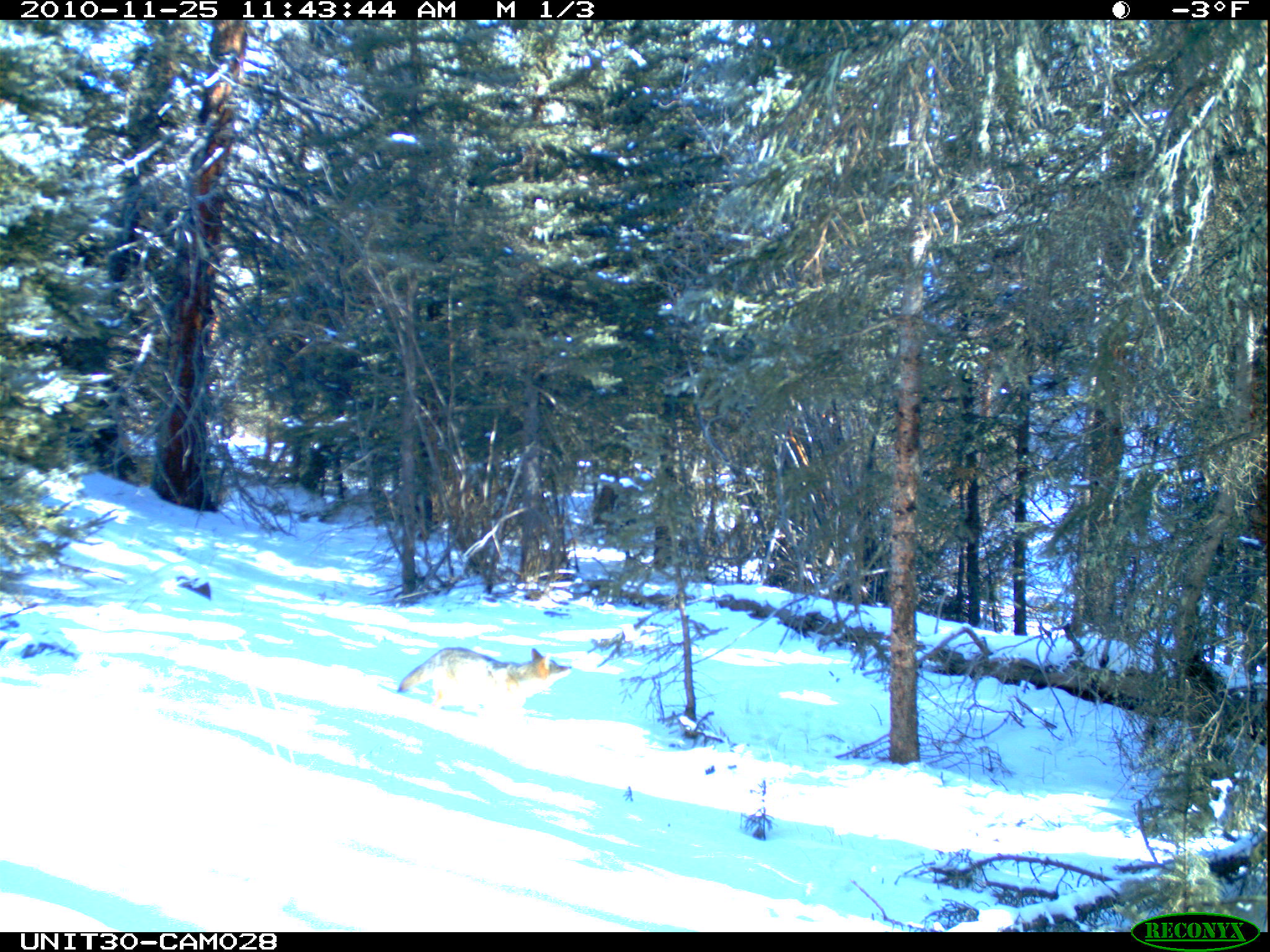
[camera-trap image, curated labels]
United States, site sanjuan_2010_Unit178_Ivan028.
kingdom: Animalia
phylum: Chordata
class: Mammalia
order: Carnivora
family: Canidae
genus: Canis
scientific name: Canis latrans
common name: coyote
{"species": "Canis latrans (coyote)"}